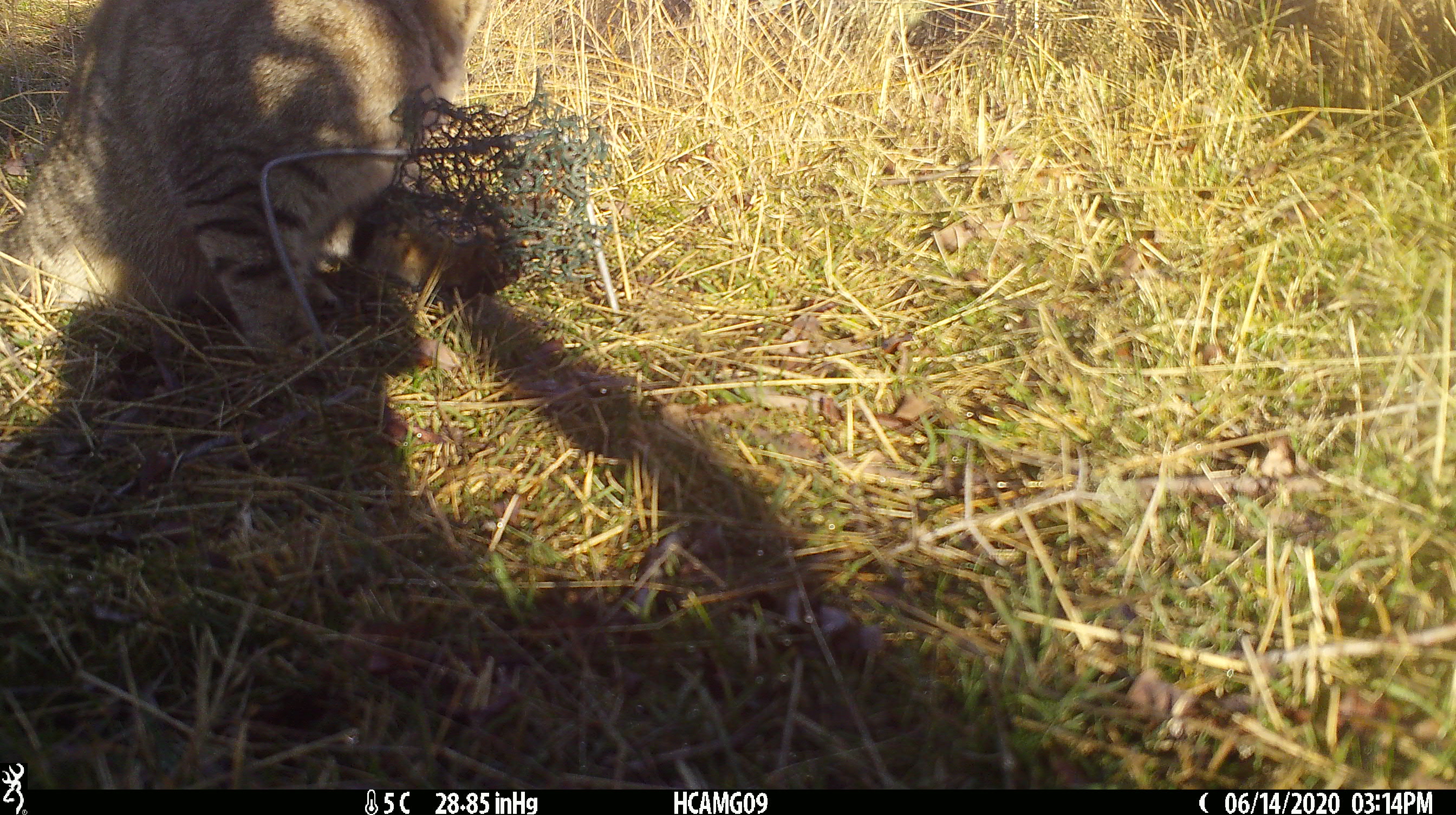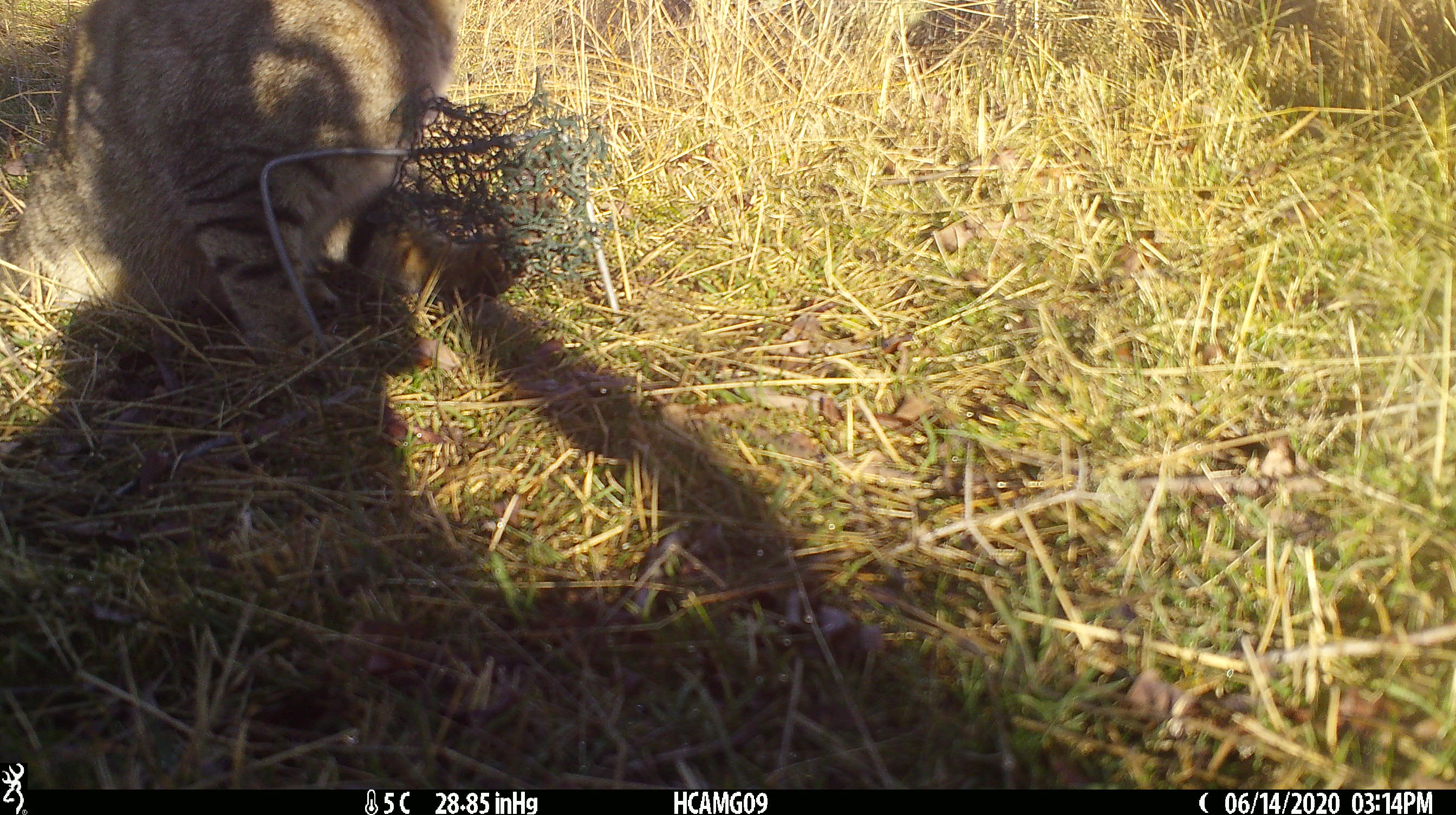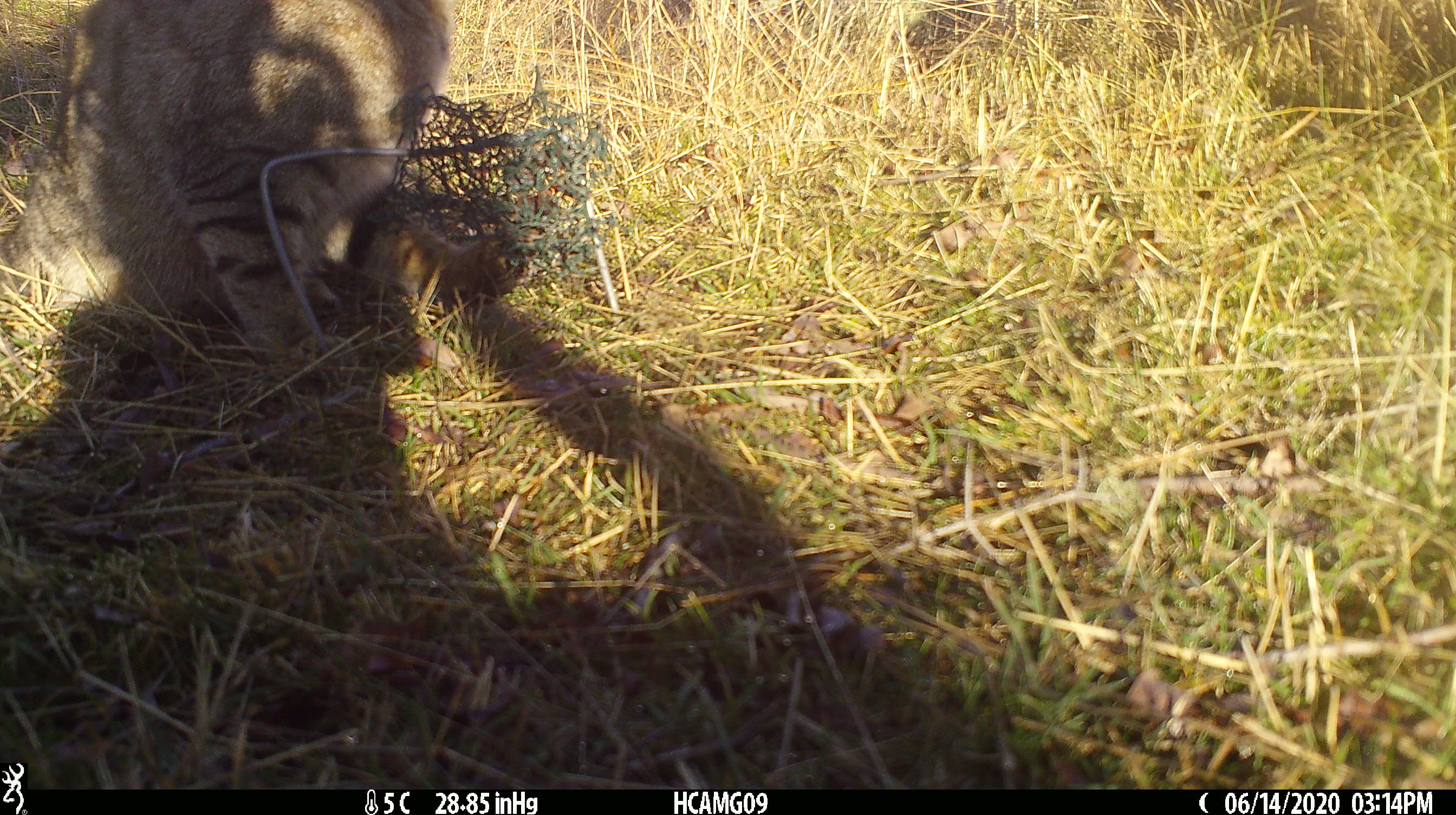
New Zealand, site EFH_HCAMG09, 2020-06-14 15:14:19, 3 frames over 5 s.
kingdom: Animalia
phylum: Chordata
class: Mammalia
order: Carnivora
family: Felidae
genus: Felis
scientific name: Felis catus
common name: domestic cat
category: cat